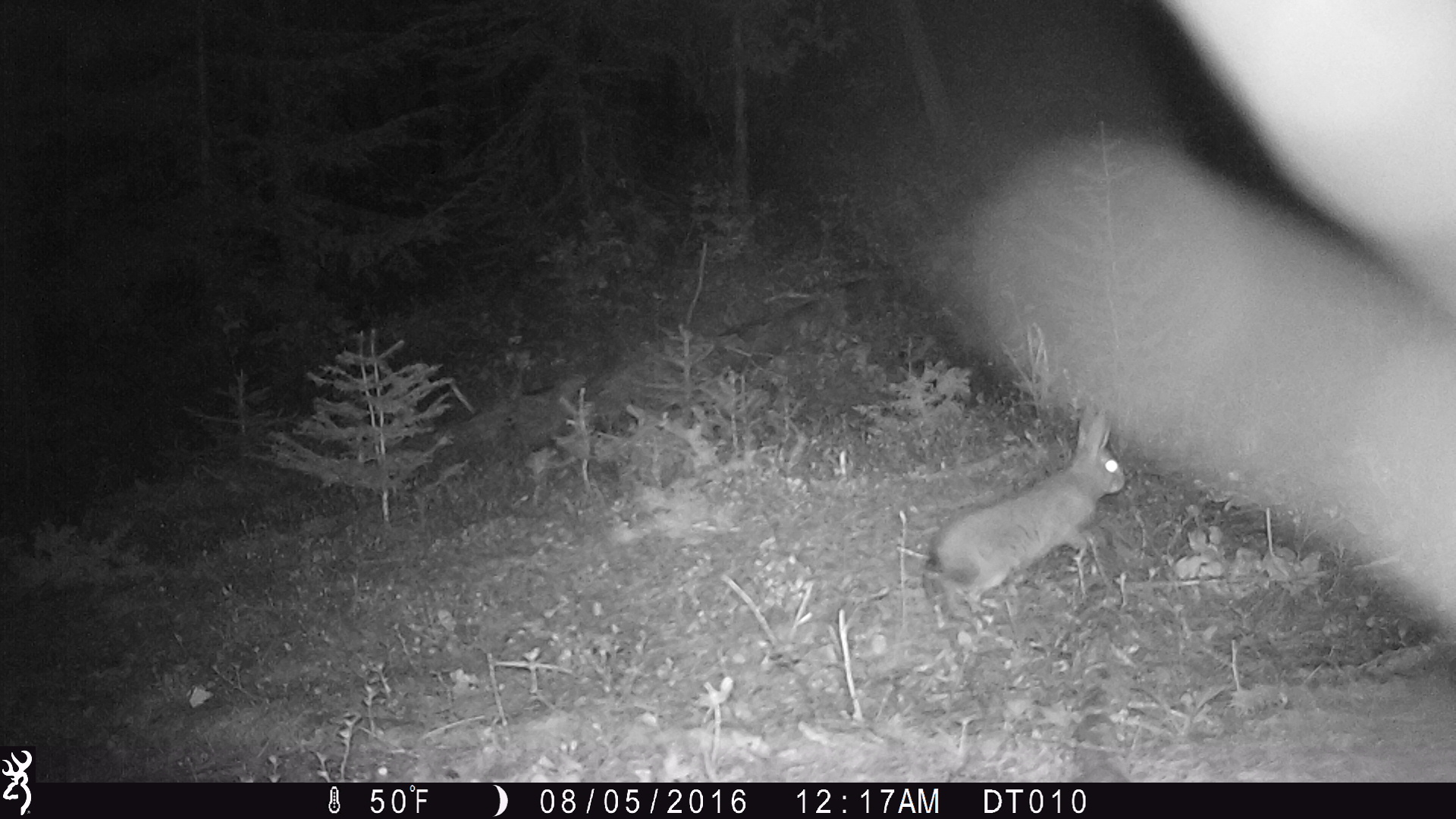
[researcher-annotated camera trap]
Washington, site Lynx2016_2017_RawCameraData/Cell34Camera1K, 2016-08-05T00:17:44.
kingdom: Animalia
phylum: Chordata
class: Mammalia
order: Lagomorpha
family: Leporidae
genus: Lepus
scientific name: Lepus americanus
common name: snowshoe hare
Lepus americanus (snowshoe hare). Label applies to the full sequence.